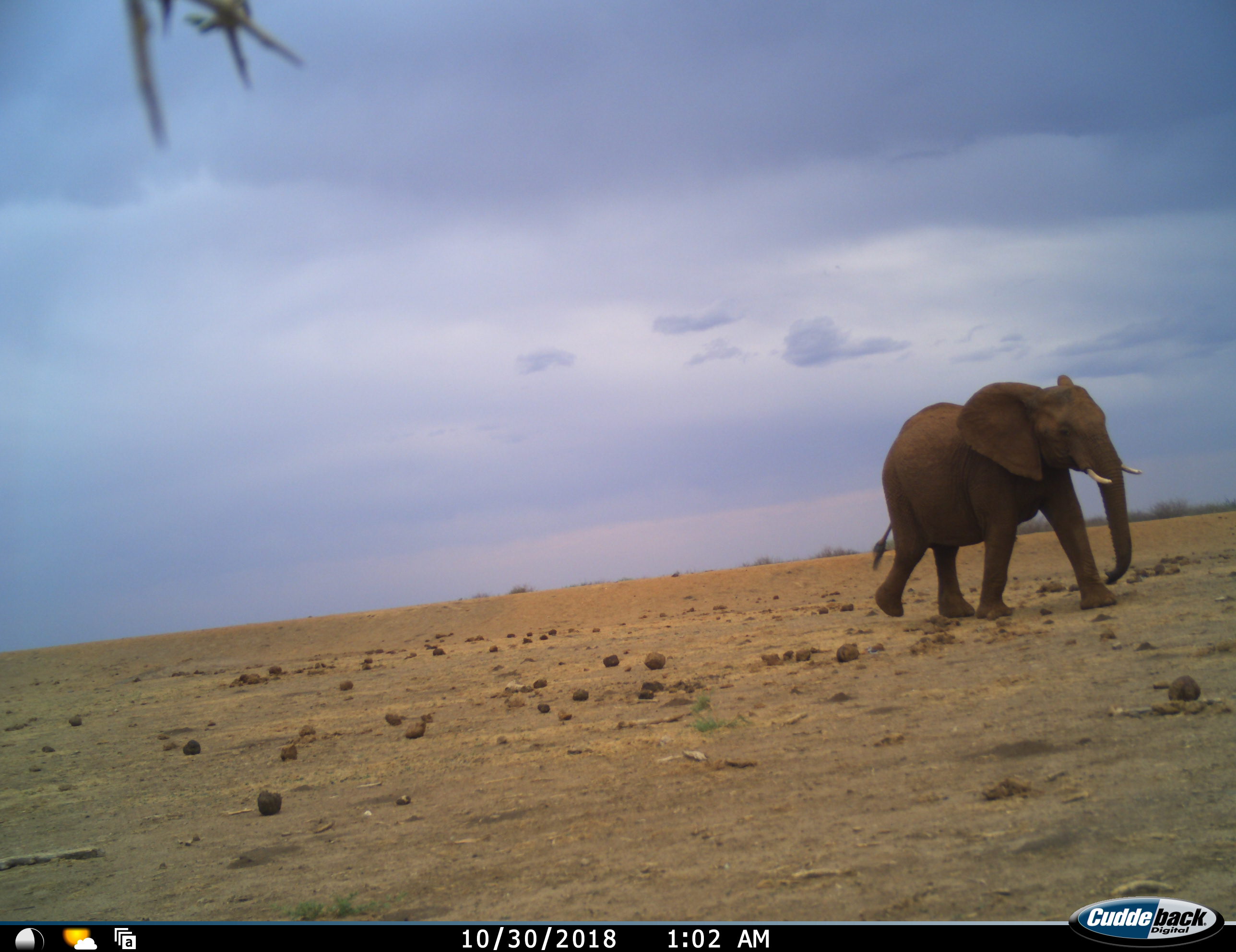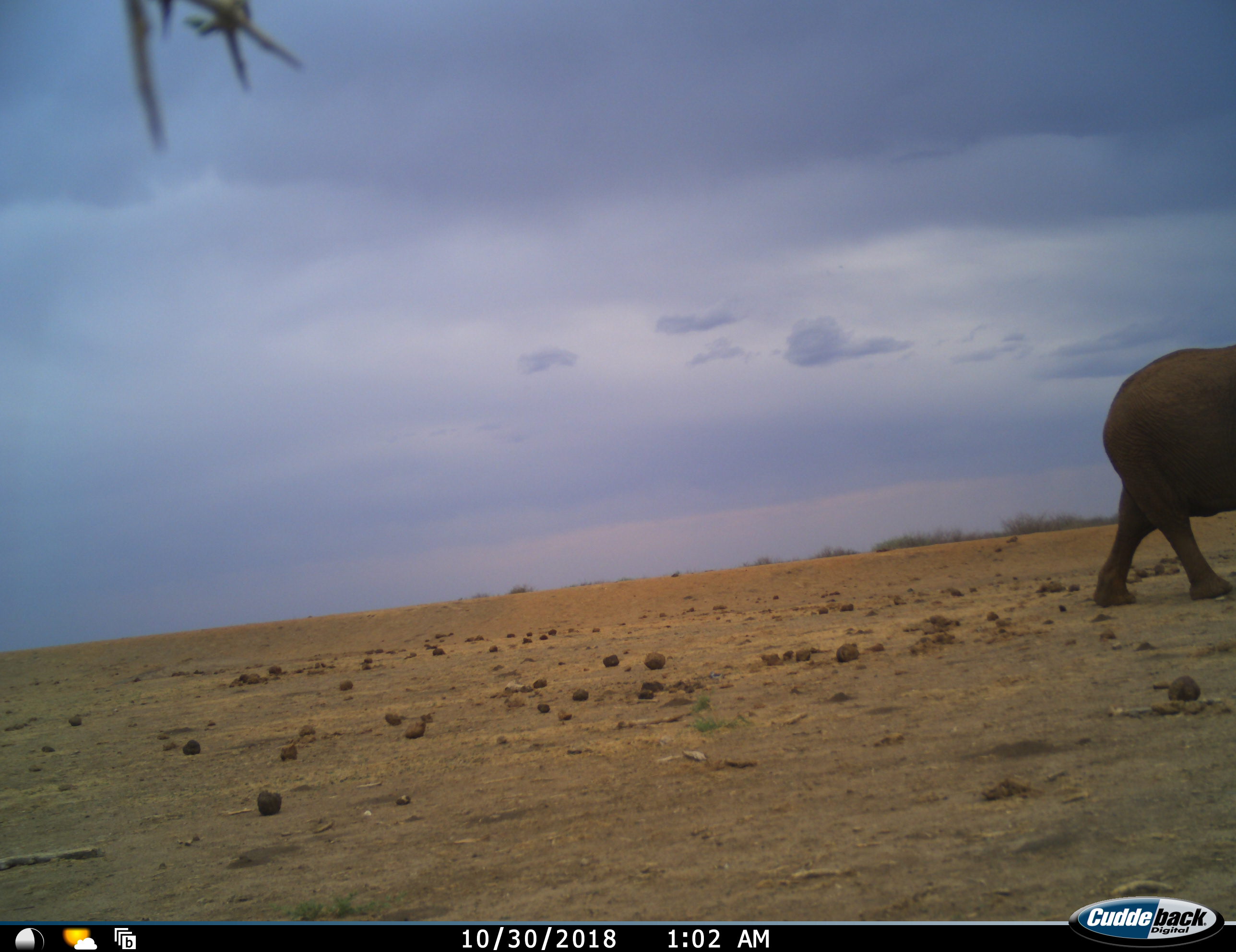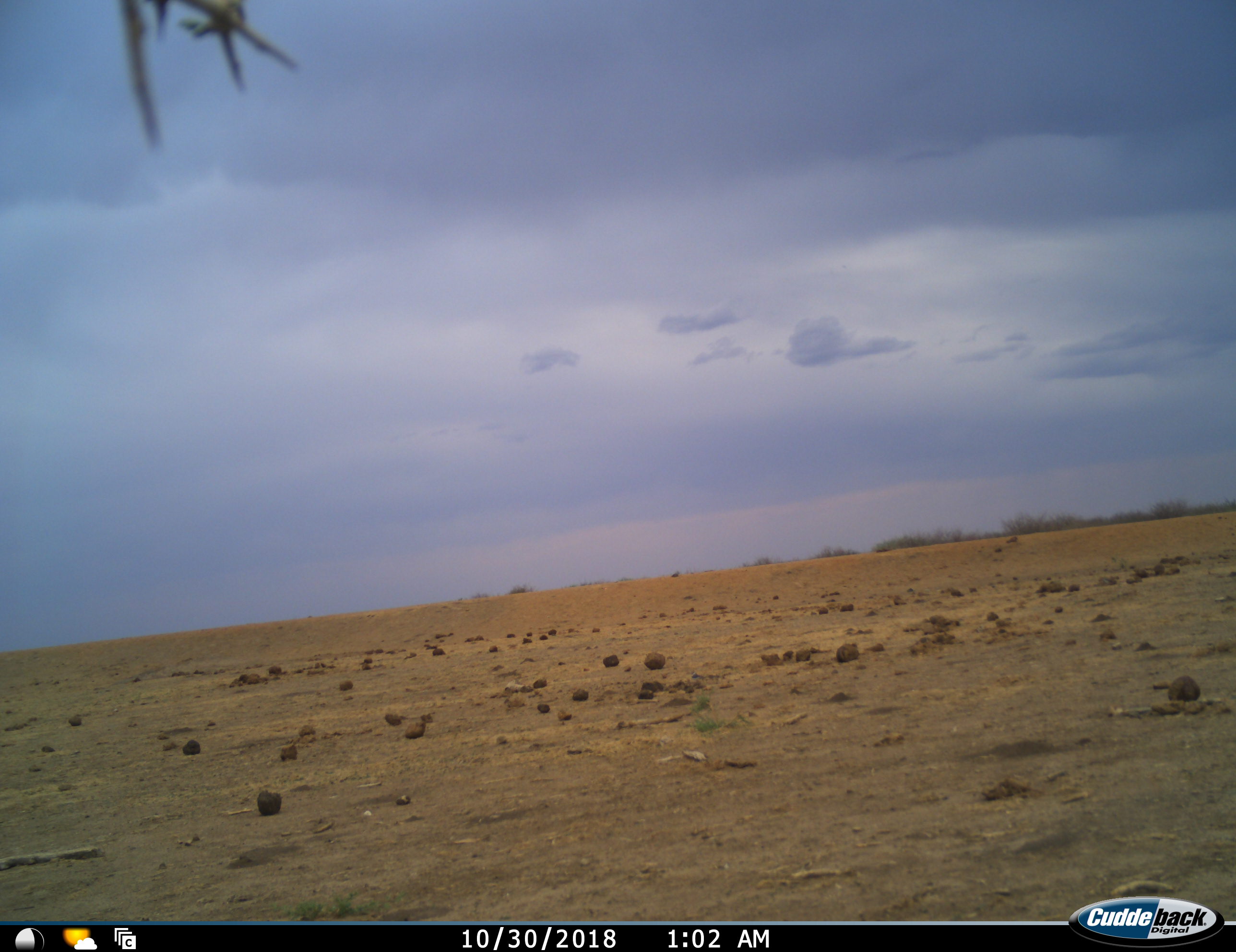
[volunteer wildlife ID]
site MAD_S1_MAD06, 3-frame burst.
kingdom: Animalia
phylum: Chordata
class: Mammalia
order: Proboscidea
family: Elephantidae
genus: Loxodonta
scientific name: Loxodonta africana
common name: african bush elephant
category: elephant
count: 1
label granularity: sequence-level